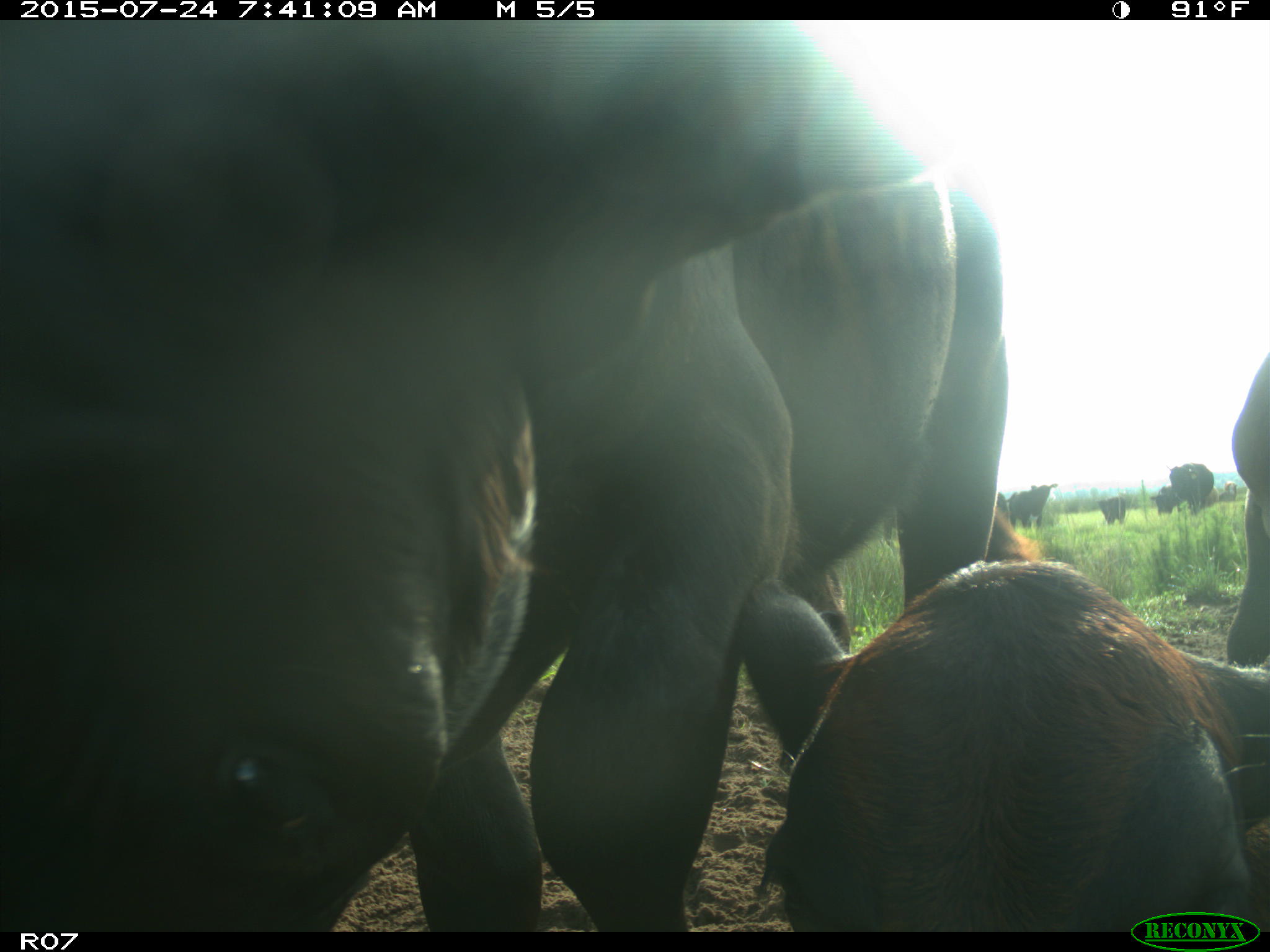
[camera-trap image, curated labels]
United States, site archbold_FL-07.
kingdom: Animalia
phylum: Chordata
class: Mammalia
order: Artiodactyla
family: Bovidae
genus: Bos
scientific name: Bos taurus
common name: domestic cow